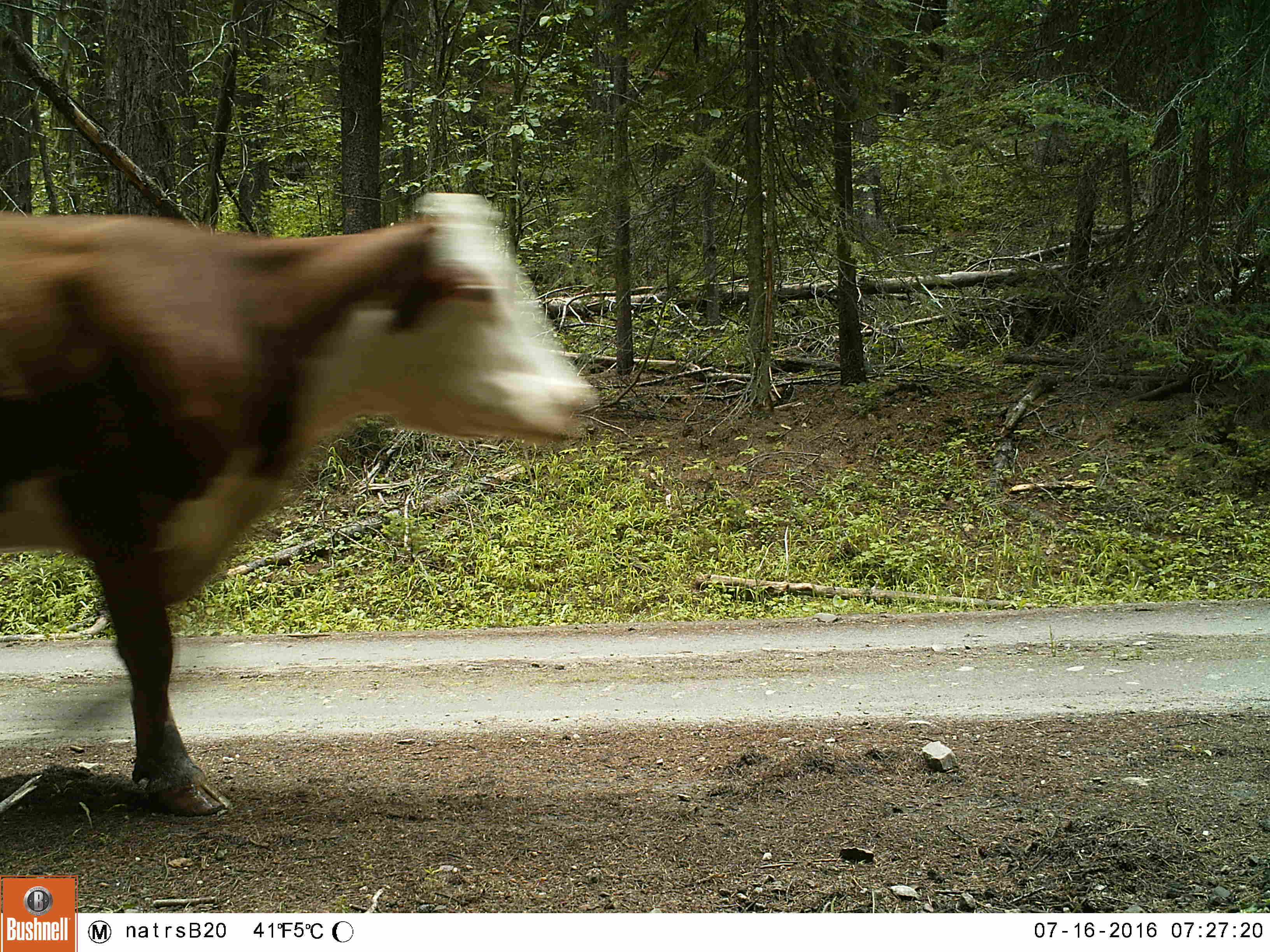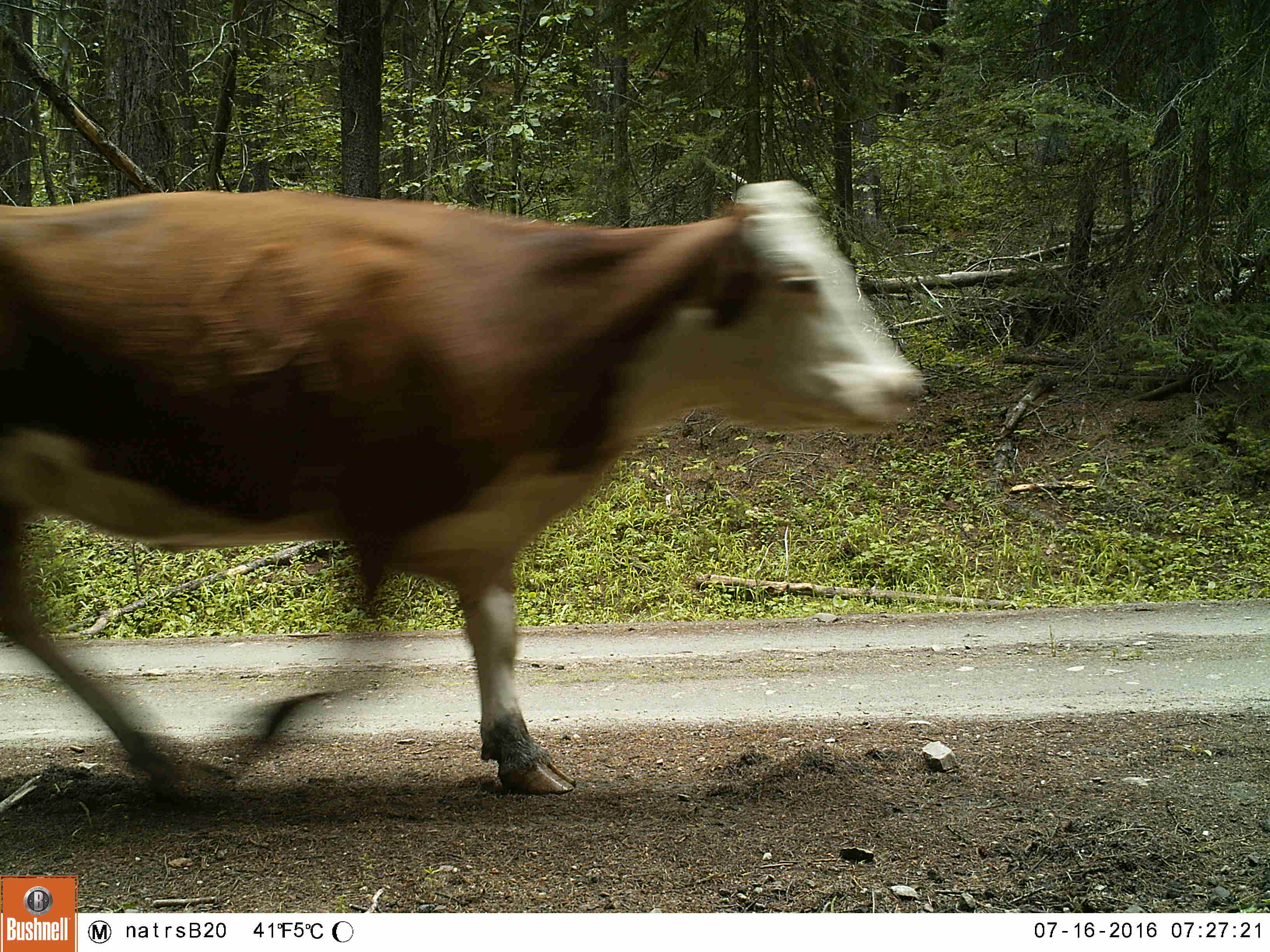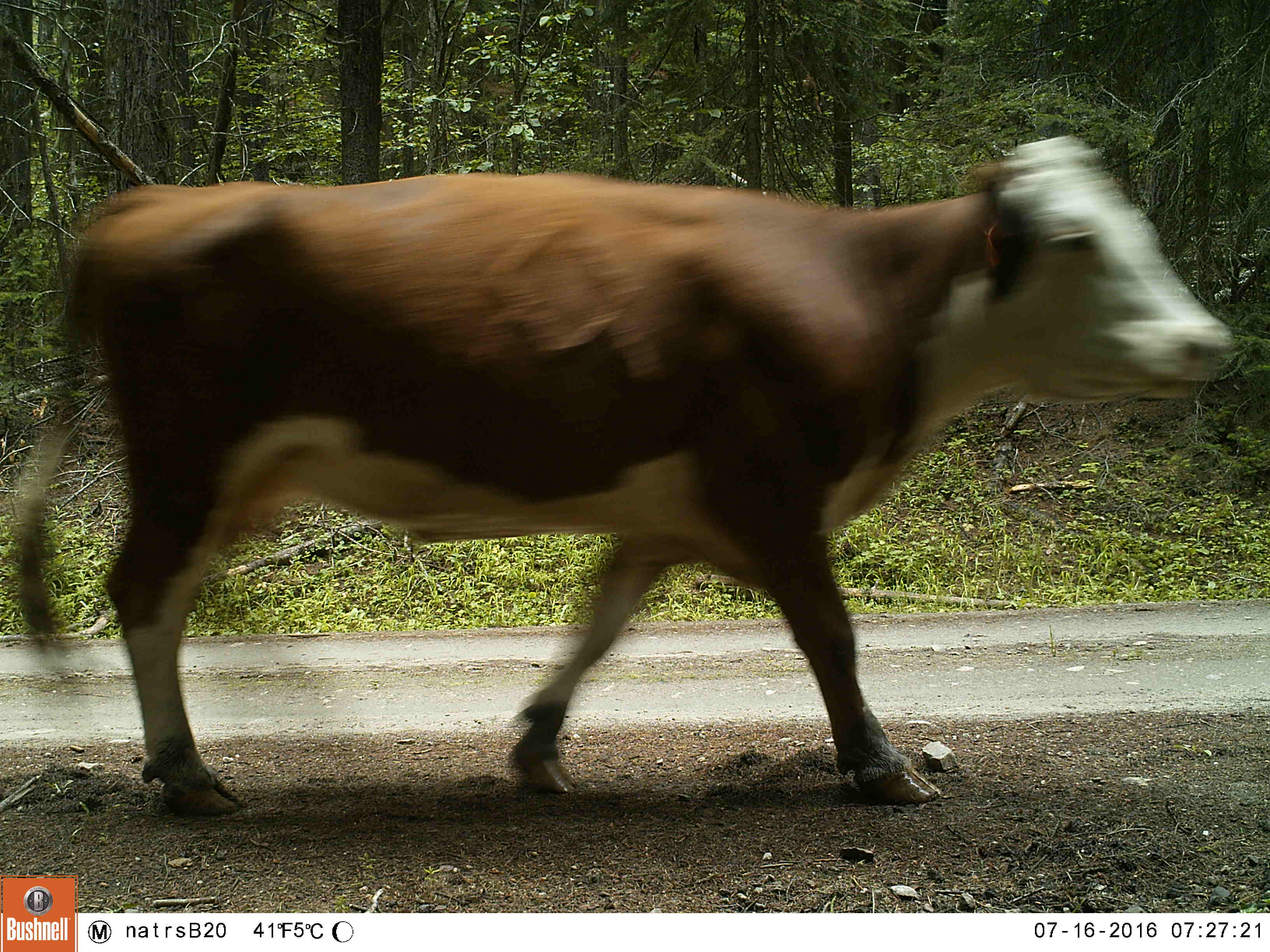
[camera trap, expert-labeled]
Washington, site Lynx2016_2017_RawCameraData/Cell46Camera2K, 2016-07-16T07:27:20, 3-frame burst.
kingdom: Animalia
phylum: Chordata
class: Mammalia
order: Artiodactyla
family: Bovidae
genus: Bos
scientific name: Bos taurus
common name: domestic cattle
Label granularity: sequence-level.